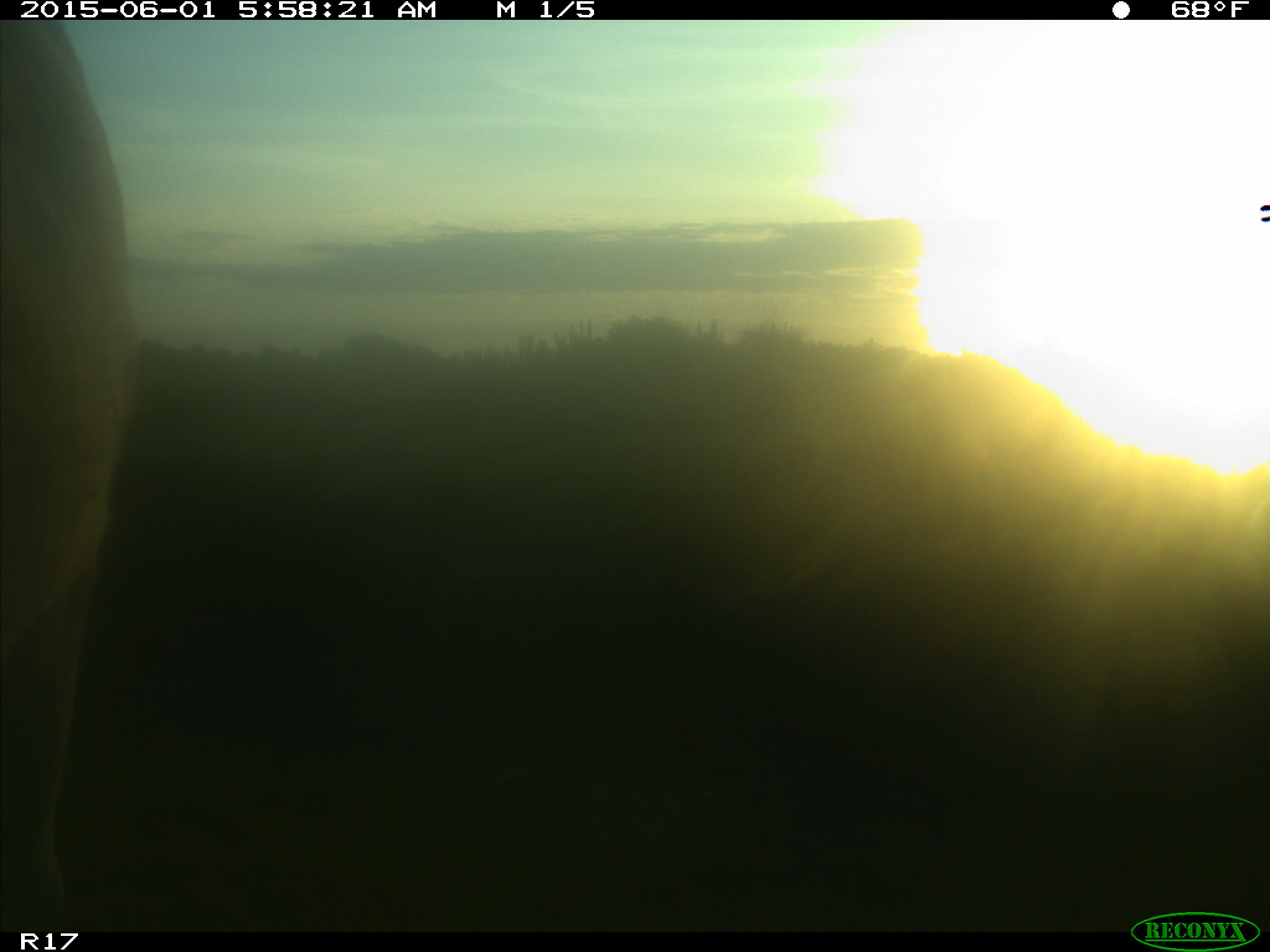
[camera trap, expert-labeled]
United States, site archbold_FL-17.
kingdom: Animalia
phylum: Chordata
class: Mammalia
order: Artiodactyla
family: Bovidae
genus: Bos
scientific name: Bos taurus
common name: domestic cow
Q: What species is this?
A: Bos taurus (domestic cow).